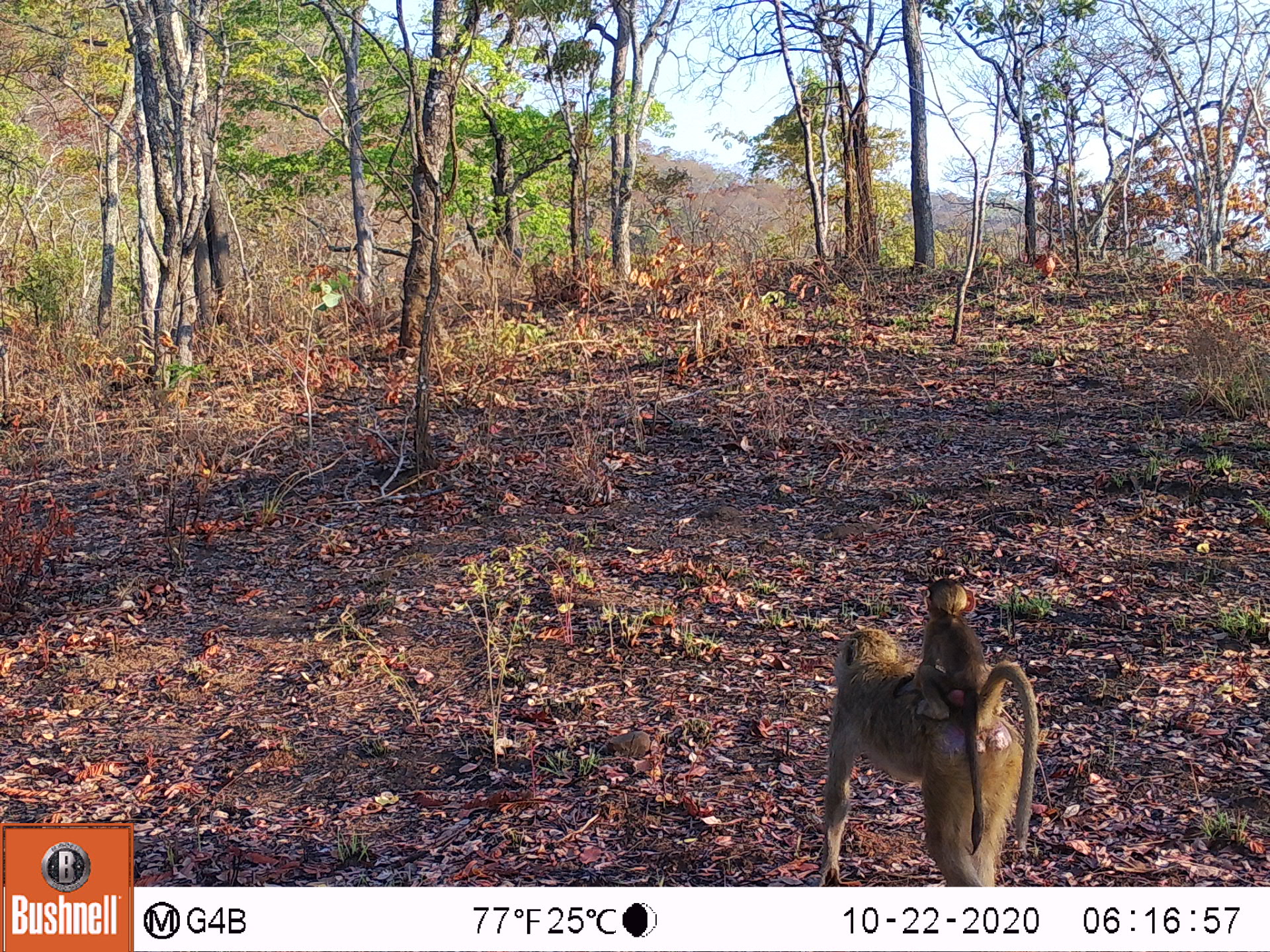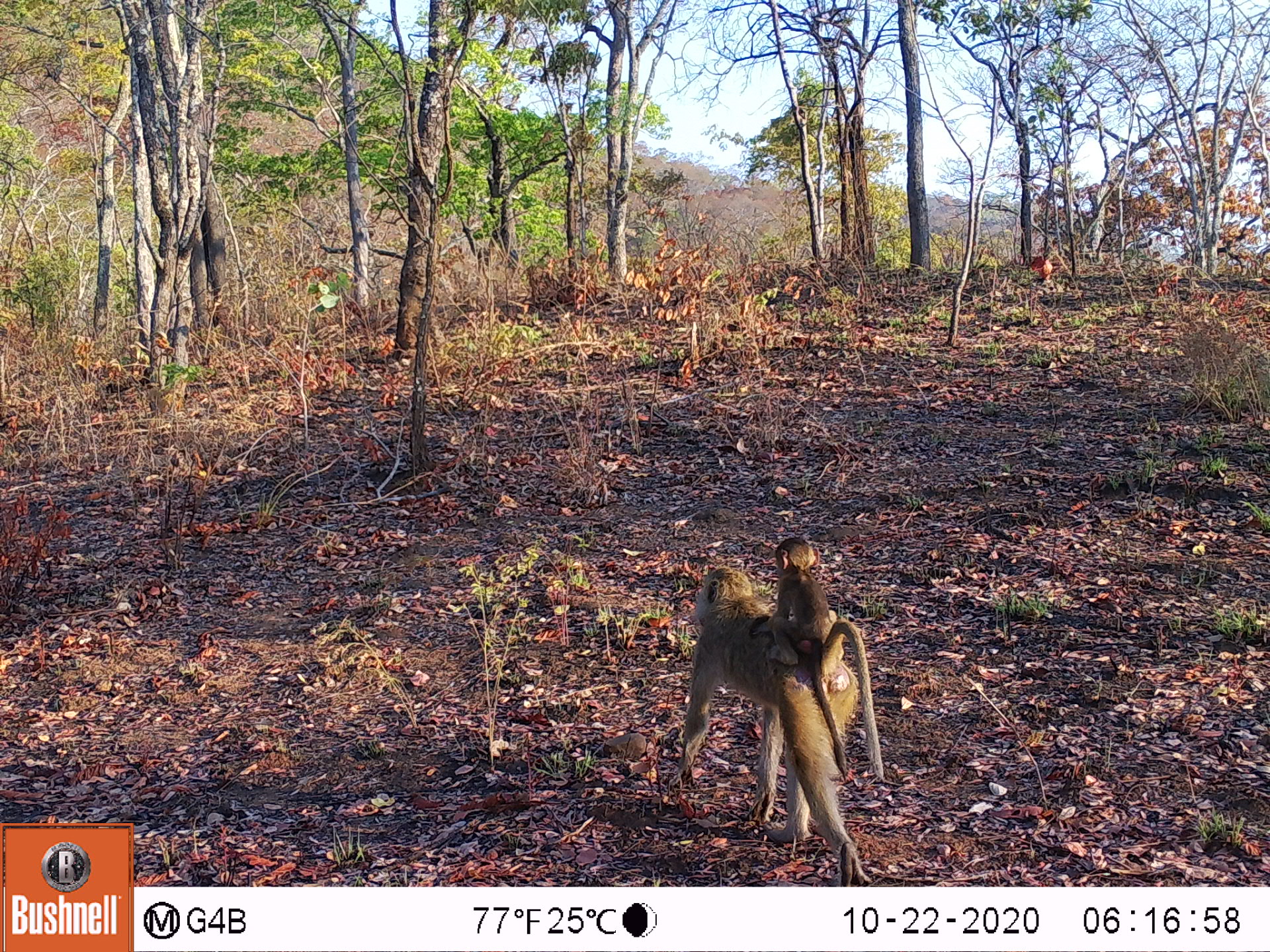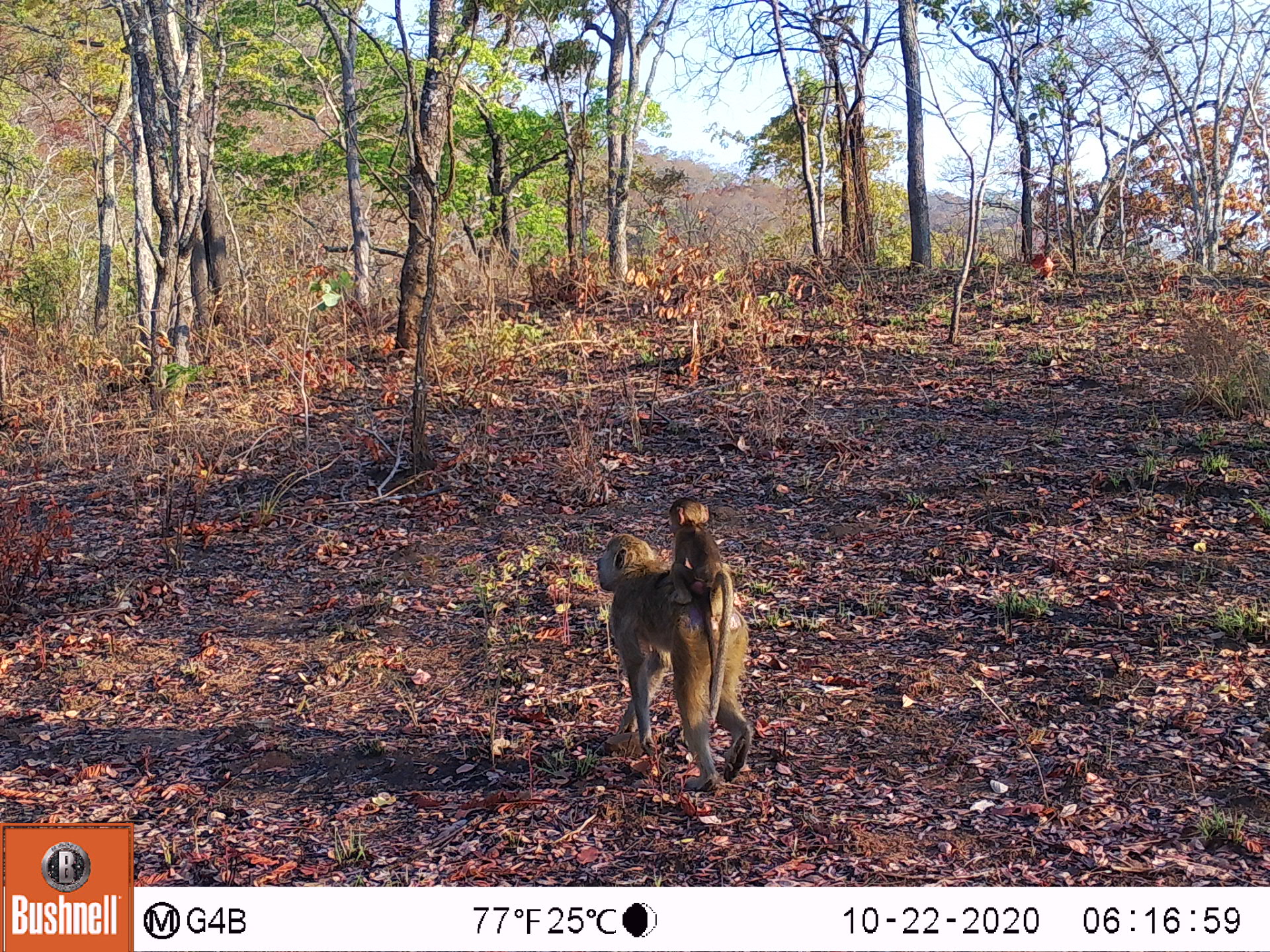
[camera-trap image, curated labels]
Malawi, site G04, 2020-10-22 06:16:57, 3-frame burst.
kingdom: Animalia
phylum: Chordata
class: Mammalia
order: Primates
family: Cercopithecidae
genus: Papio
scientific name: Papio cynocephalus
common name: yellow baboon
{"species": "yellow baboon (Papio cynocephalus)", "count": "2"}